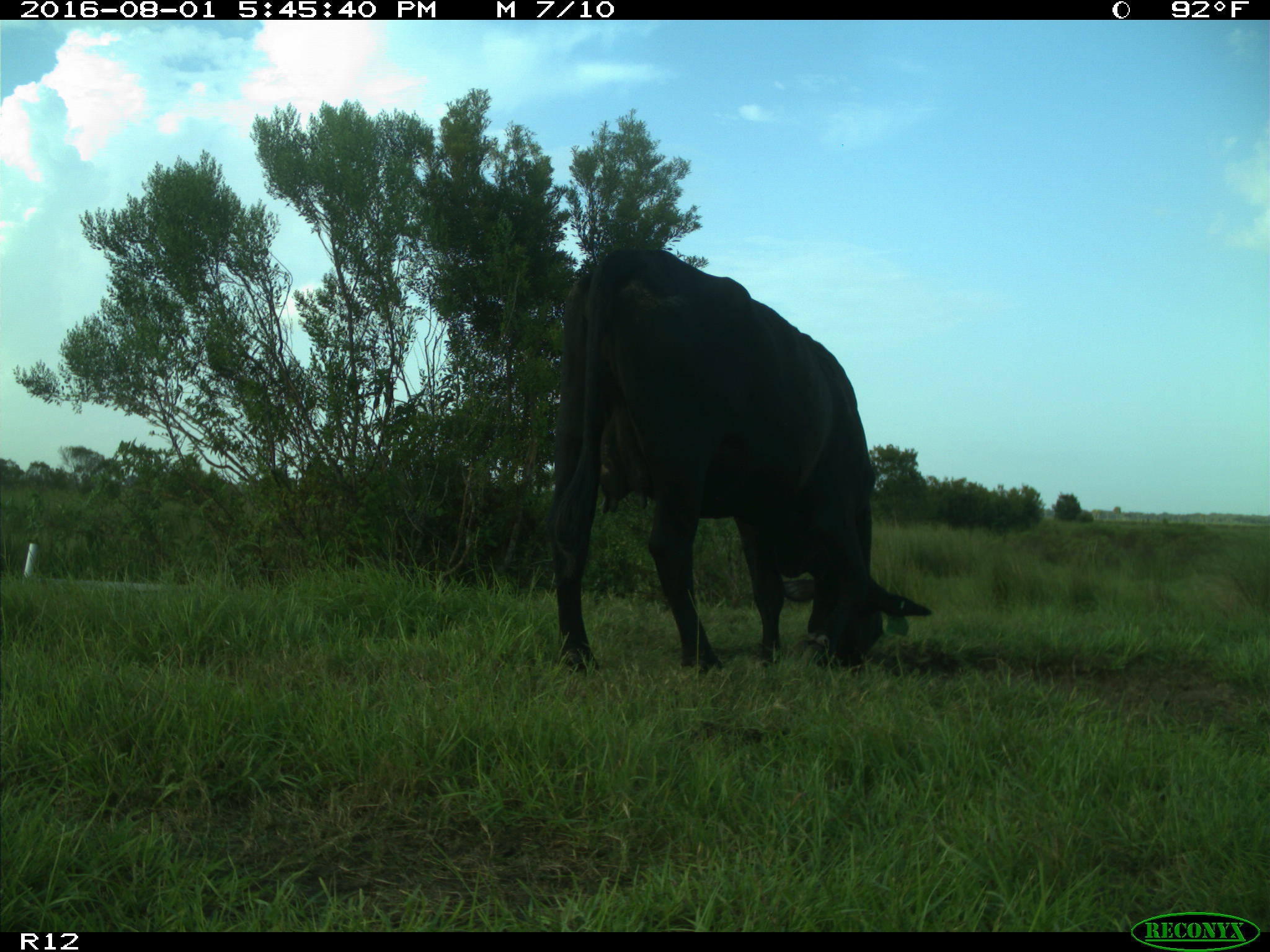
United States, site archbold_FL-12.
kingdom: Animalia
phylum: Chordata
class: Mammalia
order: Artiodactyla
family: Bovidae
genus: Bos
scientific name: Bos taurus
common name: domestic cow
Bos taurus (domestic cow).